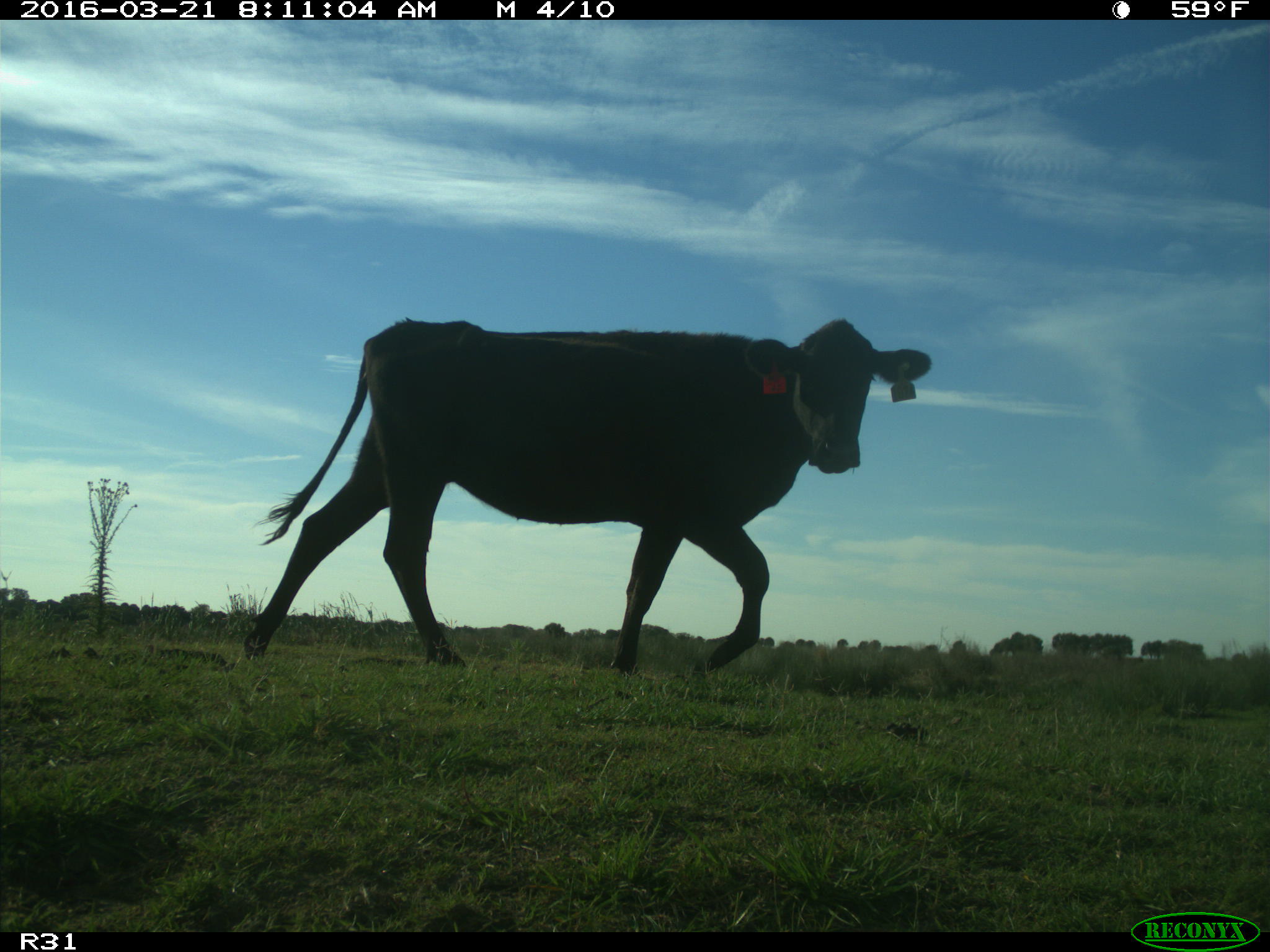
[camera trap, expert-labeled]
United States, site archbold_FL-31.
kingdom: Animalia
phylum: Chordata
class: Mammalia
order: Artiodactyla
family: Bovidae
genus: Bos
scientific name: Bos taurus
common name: domestic cow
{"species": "Bos taurus (domestic cow)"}